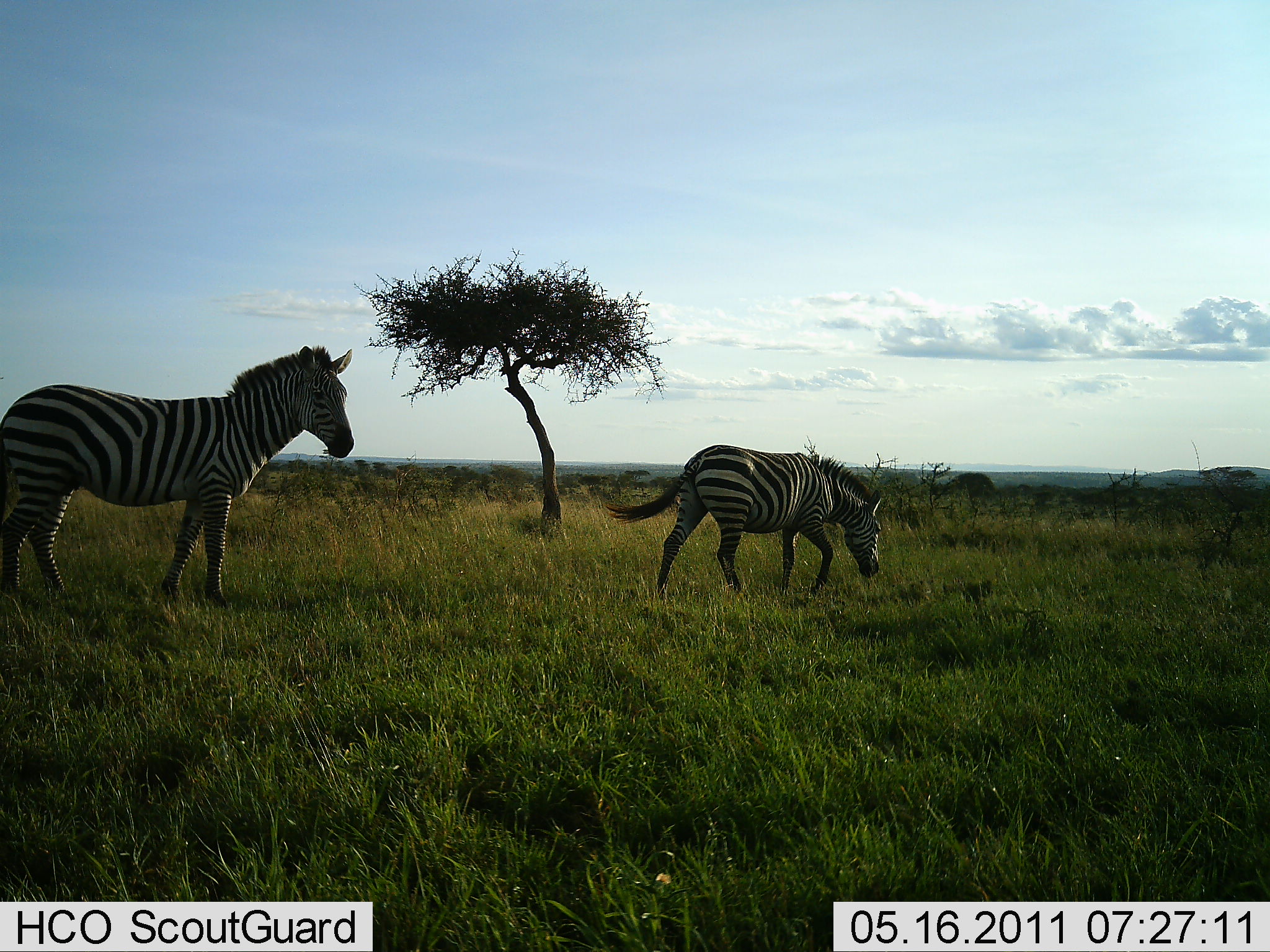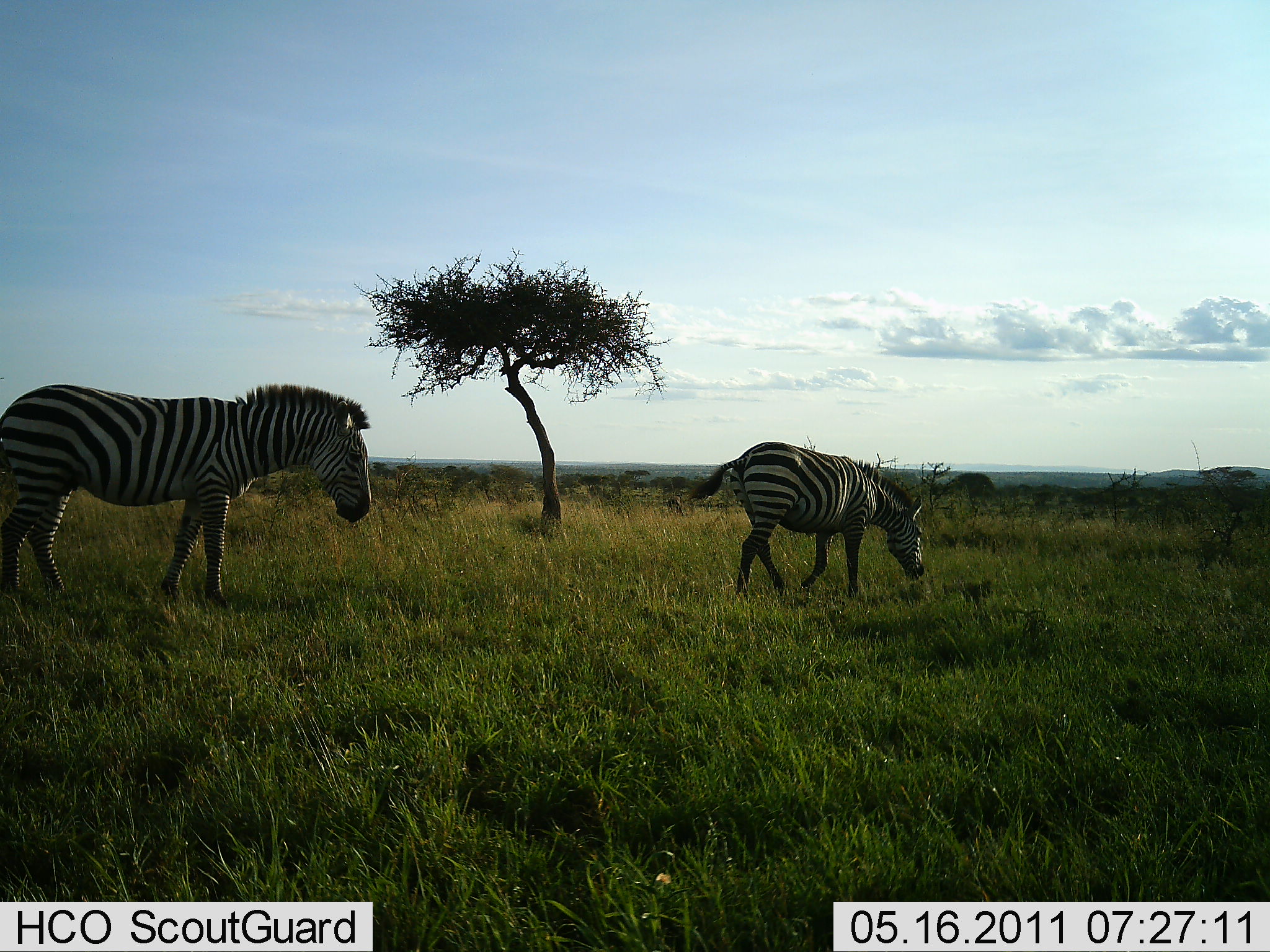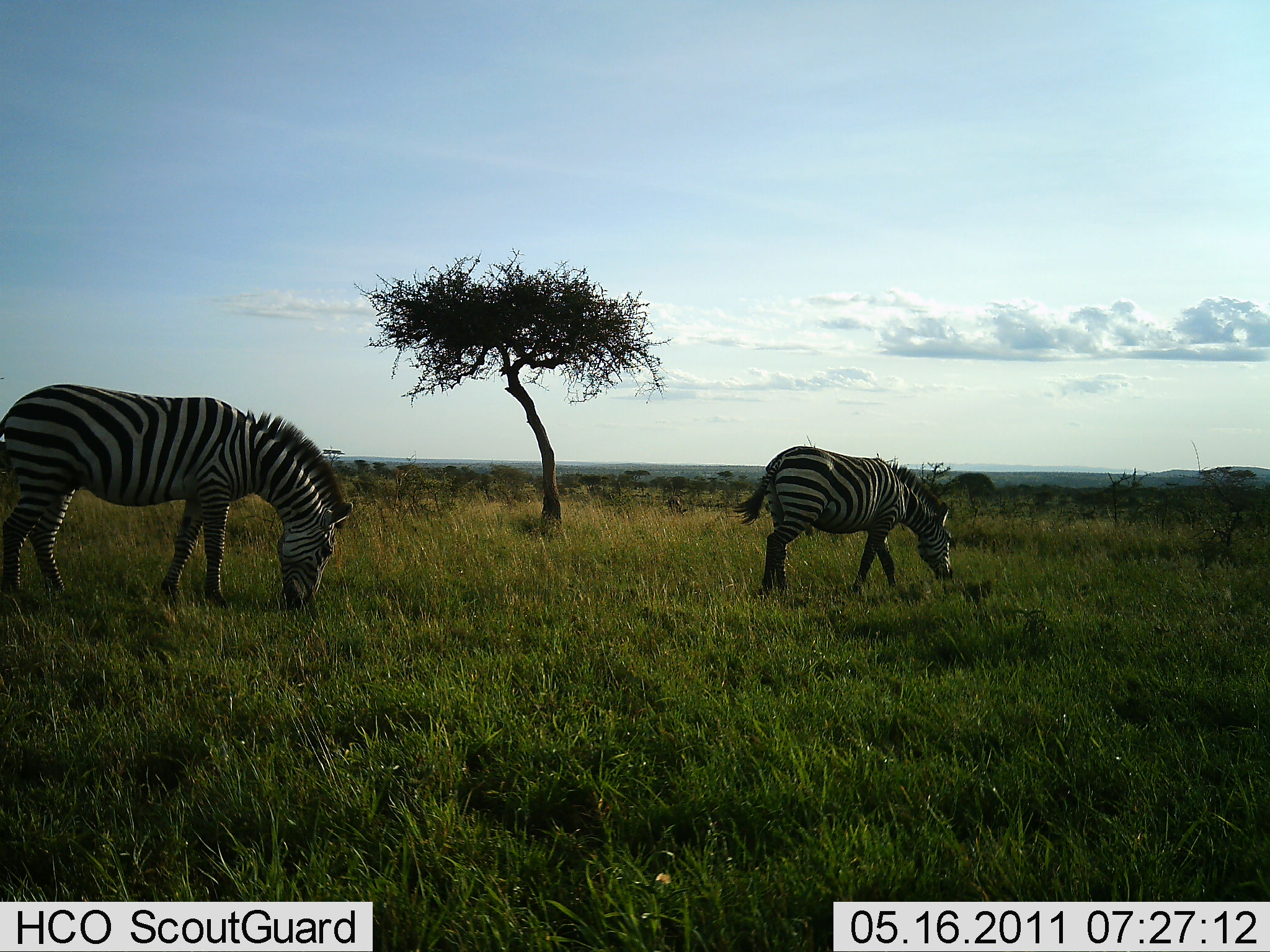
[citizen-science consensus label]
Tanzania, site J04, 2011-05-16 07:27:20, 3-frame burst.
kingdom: Animalia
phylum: Chordata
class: Mammalia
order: Perissodactyla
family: Equidae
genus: Equus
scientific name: Equus quagga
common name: plains zebra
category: zebra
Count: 2.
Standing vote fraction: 21%.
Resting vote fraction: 0%.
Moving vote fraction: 50%.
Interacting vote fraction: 0%.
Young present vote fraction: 0%.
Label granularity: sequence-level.